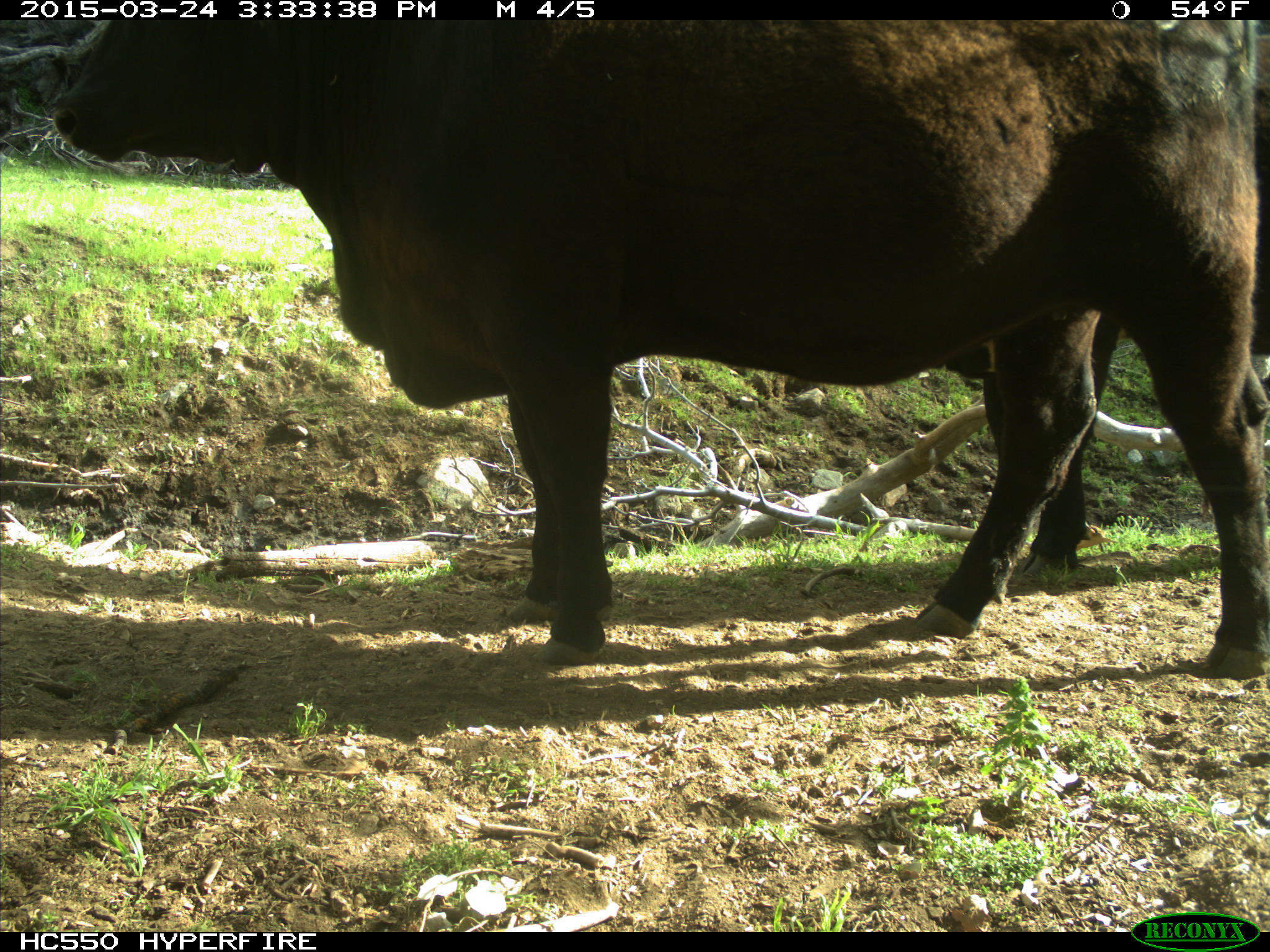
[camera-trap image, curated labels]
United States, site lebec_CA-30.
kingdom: Animalia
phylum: Chordata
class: Mammalia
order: Artiodactyla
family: Bovidae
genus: Bos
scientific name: Bos taurus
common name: domestic cow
Bos taurus (domestic cow).